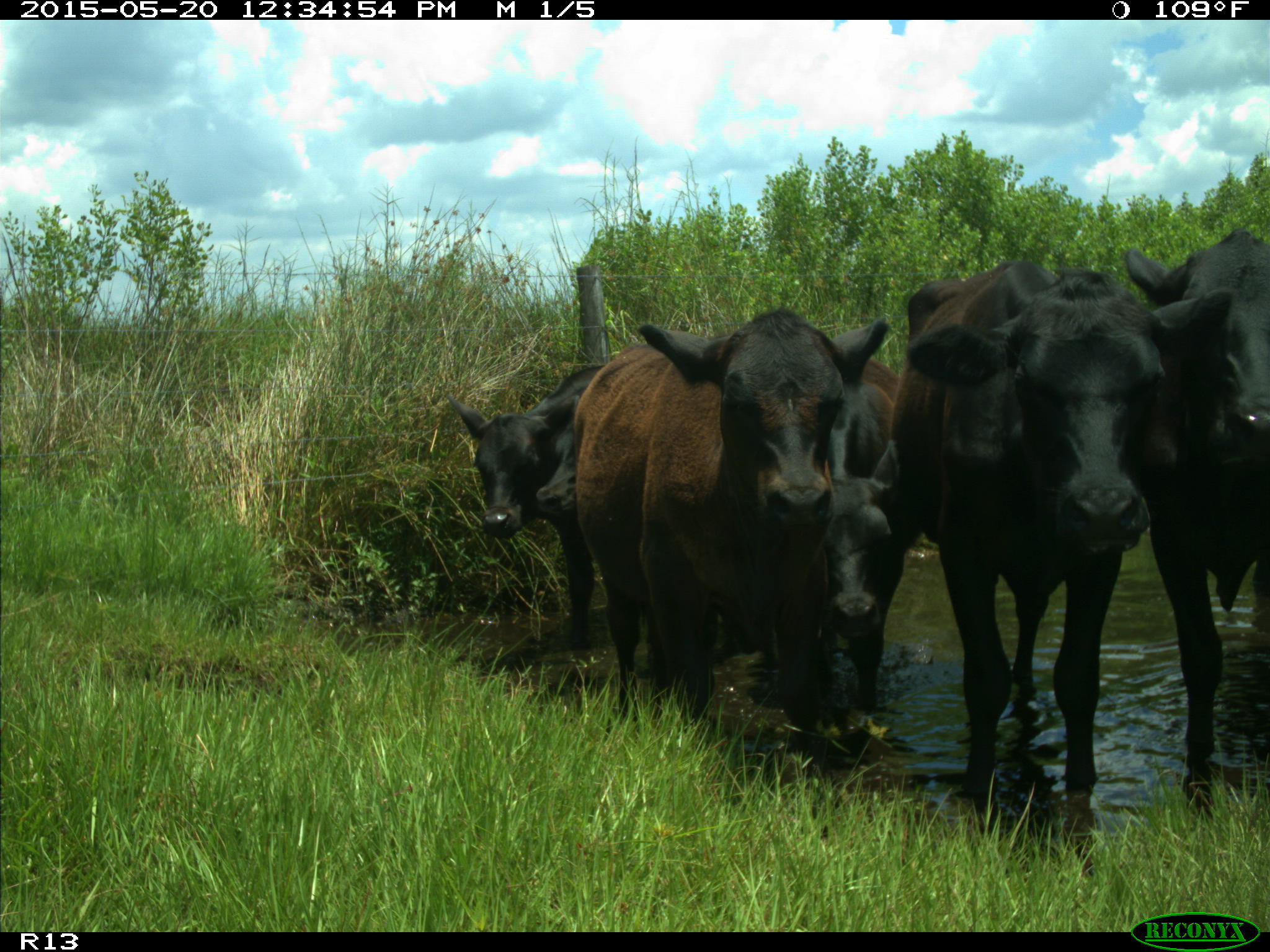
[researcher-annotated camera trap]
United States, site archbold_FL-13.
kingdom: Animalia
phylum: Chordata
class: Mammalia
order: Artiodactyla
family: Bovidae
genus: Bos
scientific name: Bos taurus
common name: domestic cow